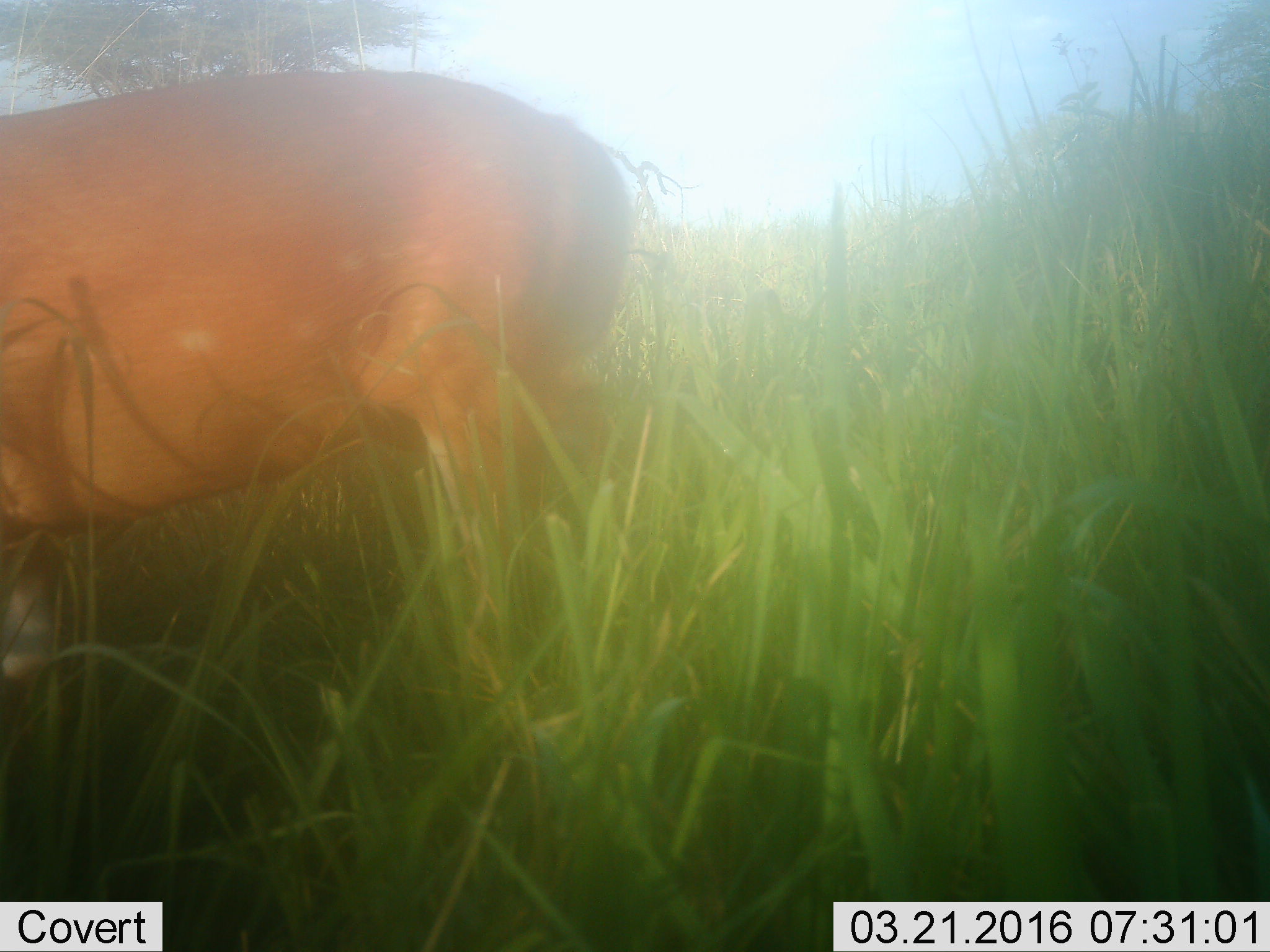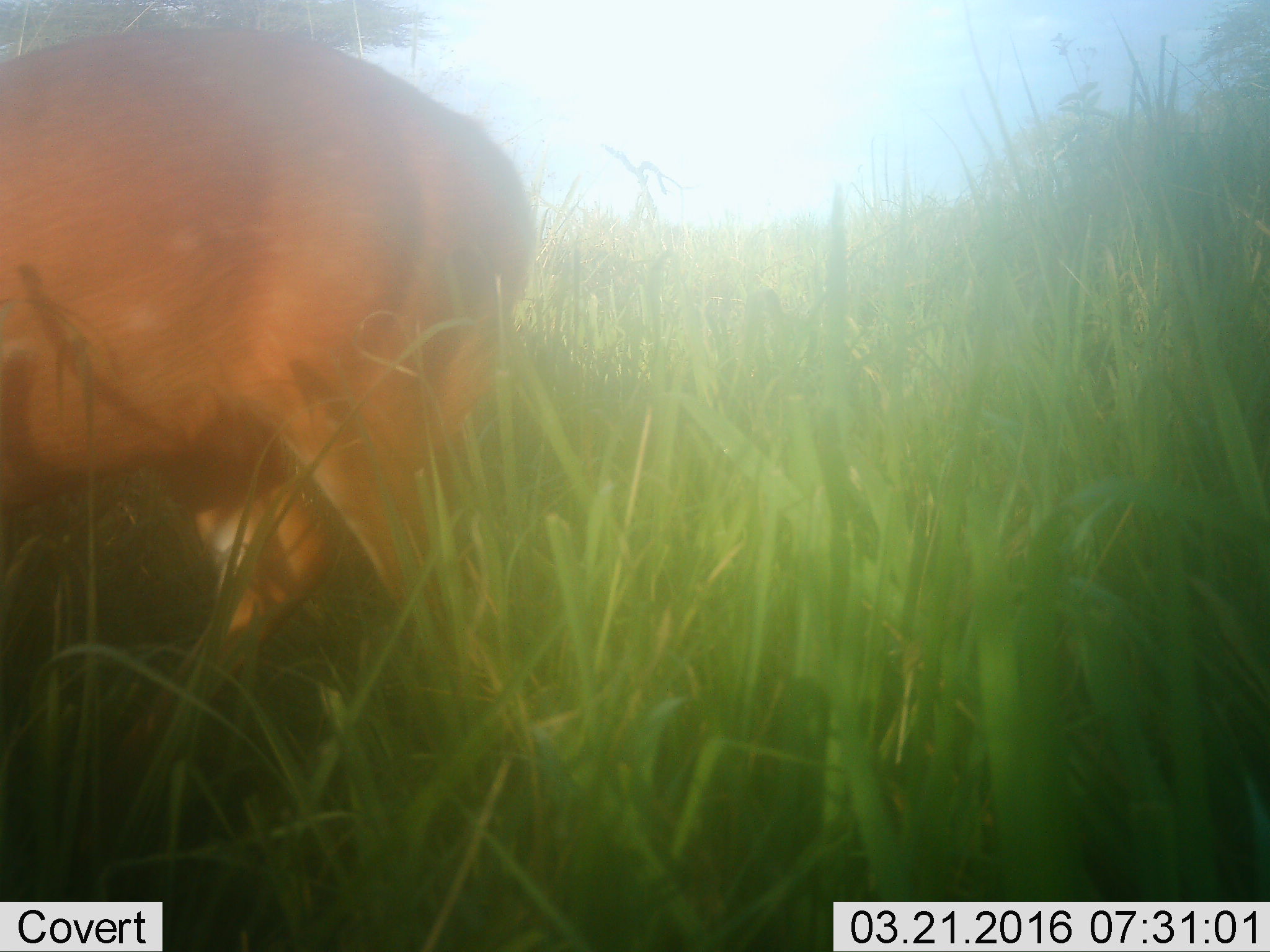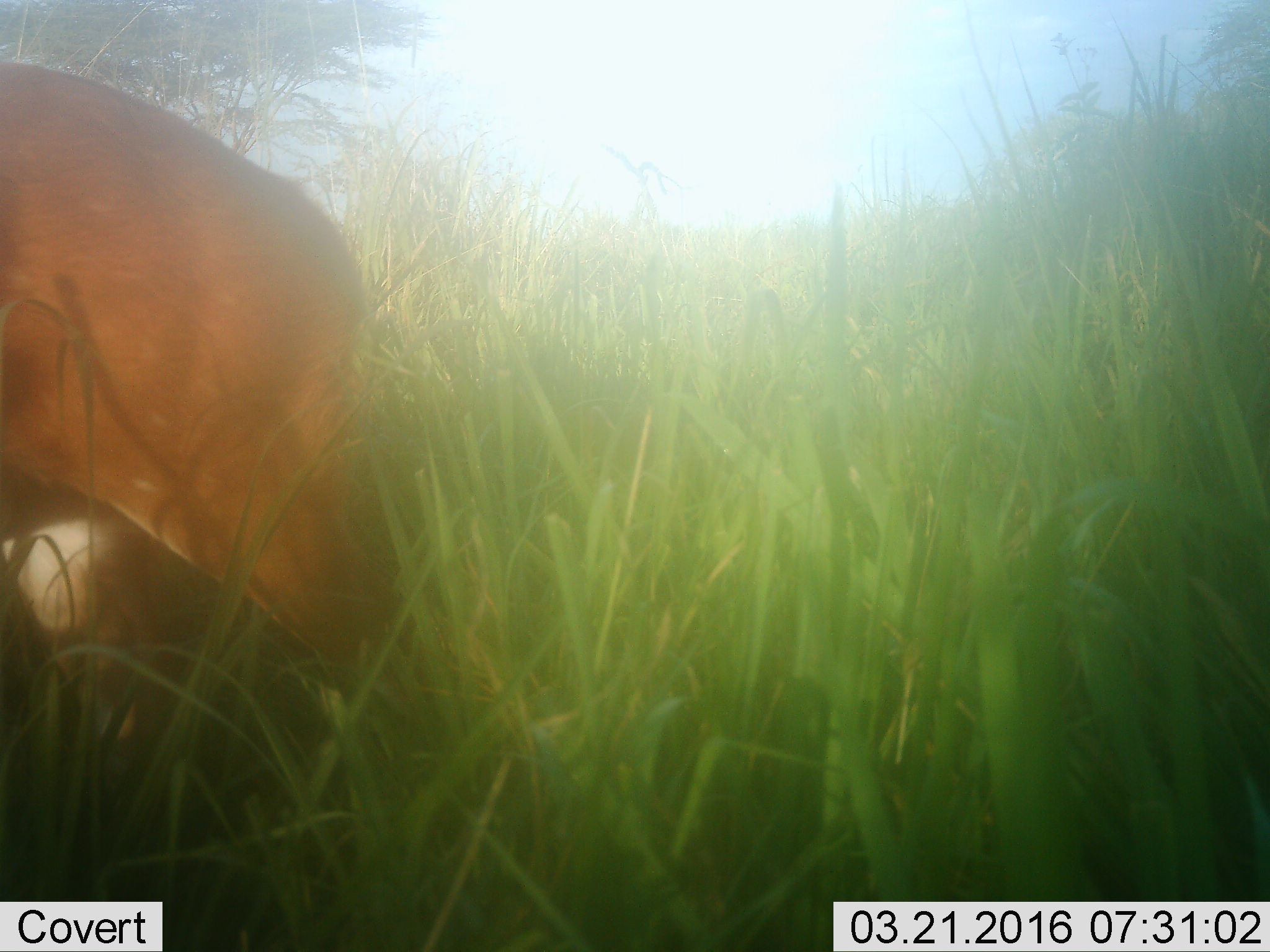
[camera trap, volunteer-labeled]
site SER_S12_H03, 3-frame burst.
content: unidentified animal